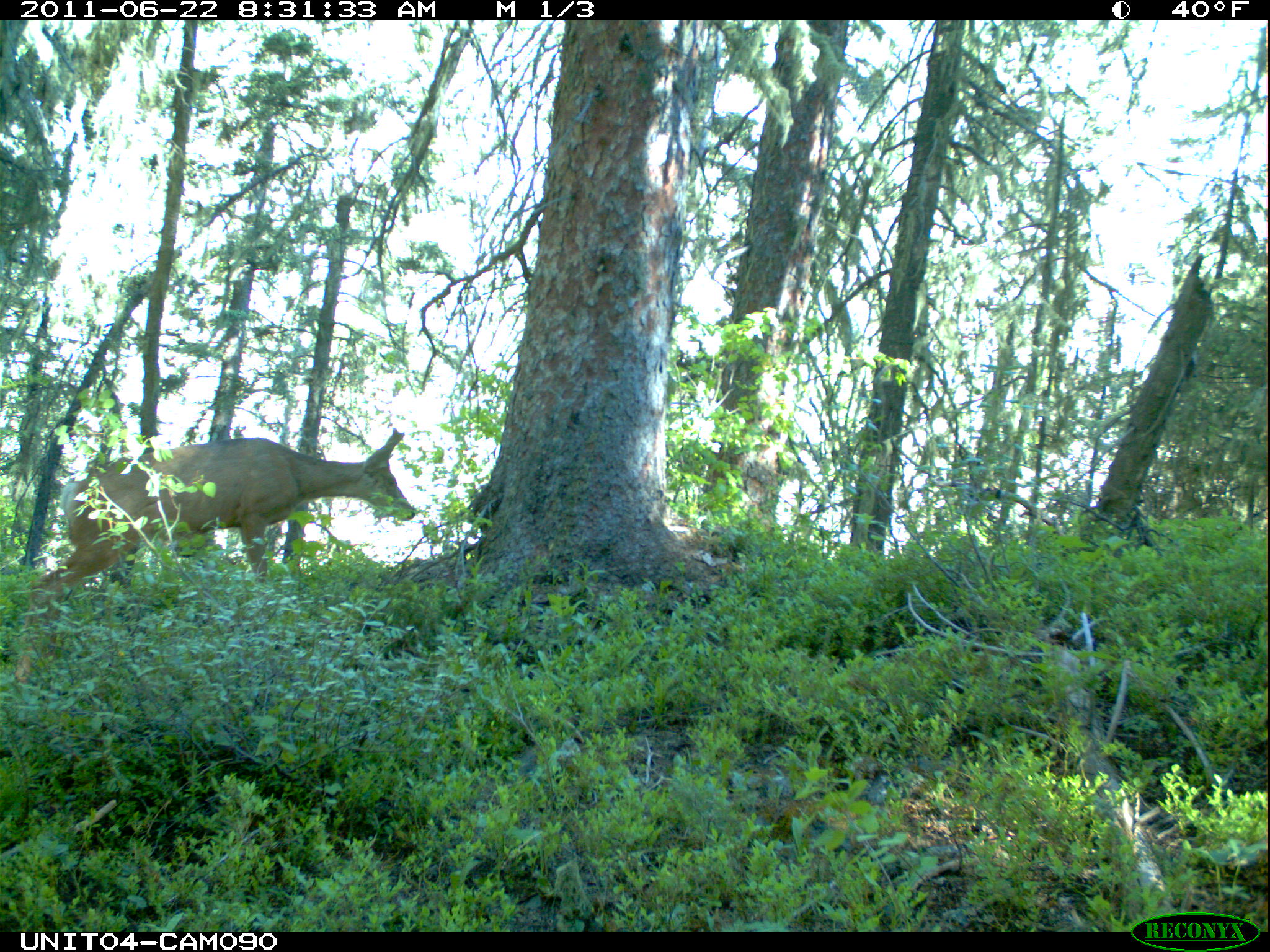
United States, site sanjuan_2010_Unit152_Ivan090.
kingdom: Animalia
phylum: Chordata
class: Mammalia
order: Artiodactyla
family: Cervidae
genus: Odocoileus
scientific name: Odocoileus hemionus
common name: mule deer